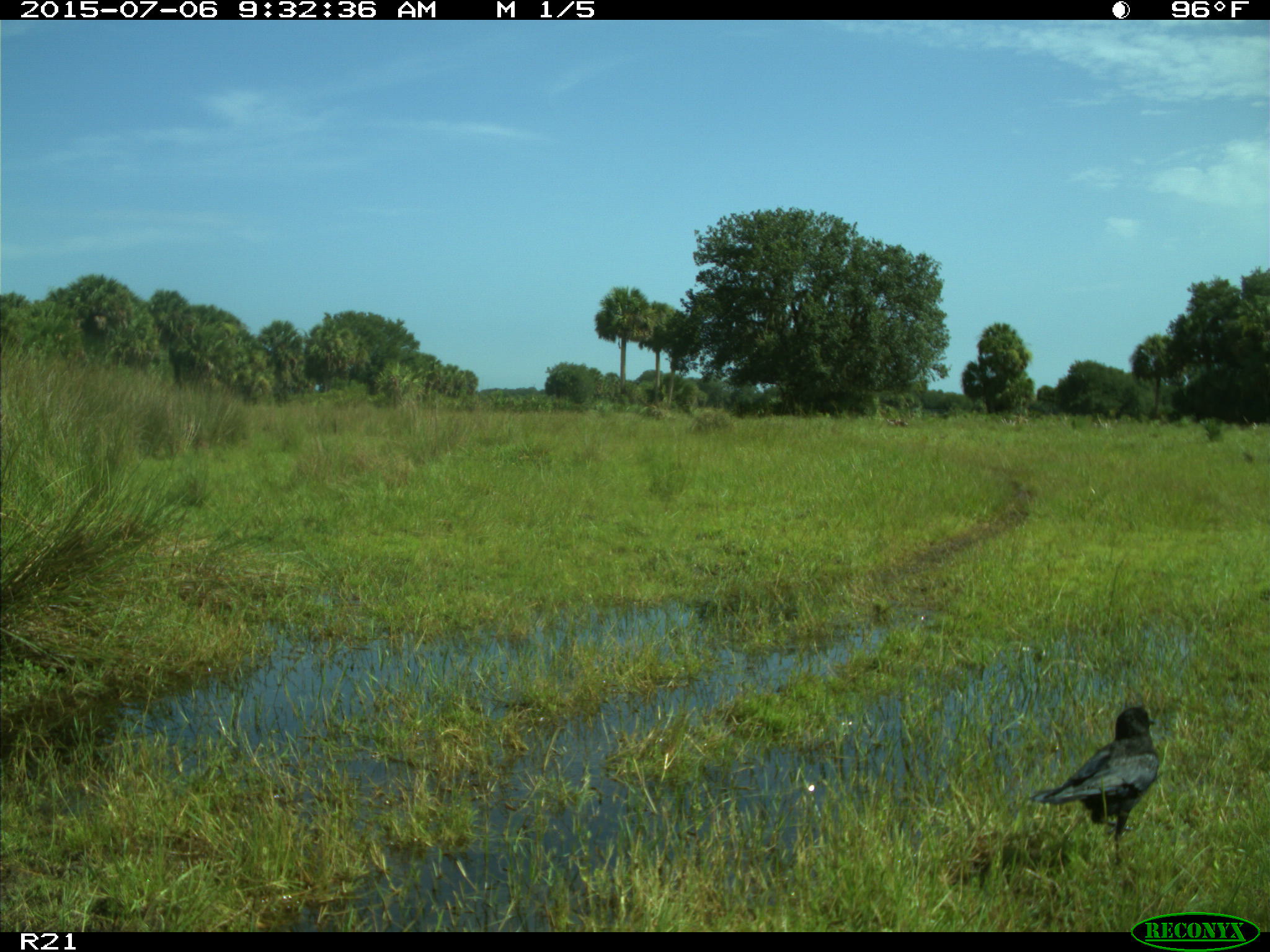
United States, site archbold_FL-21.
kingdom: Animalia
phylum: Chordata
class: Aves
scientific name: Aves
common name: birds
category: unidentified bird